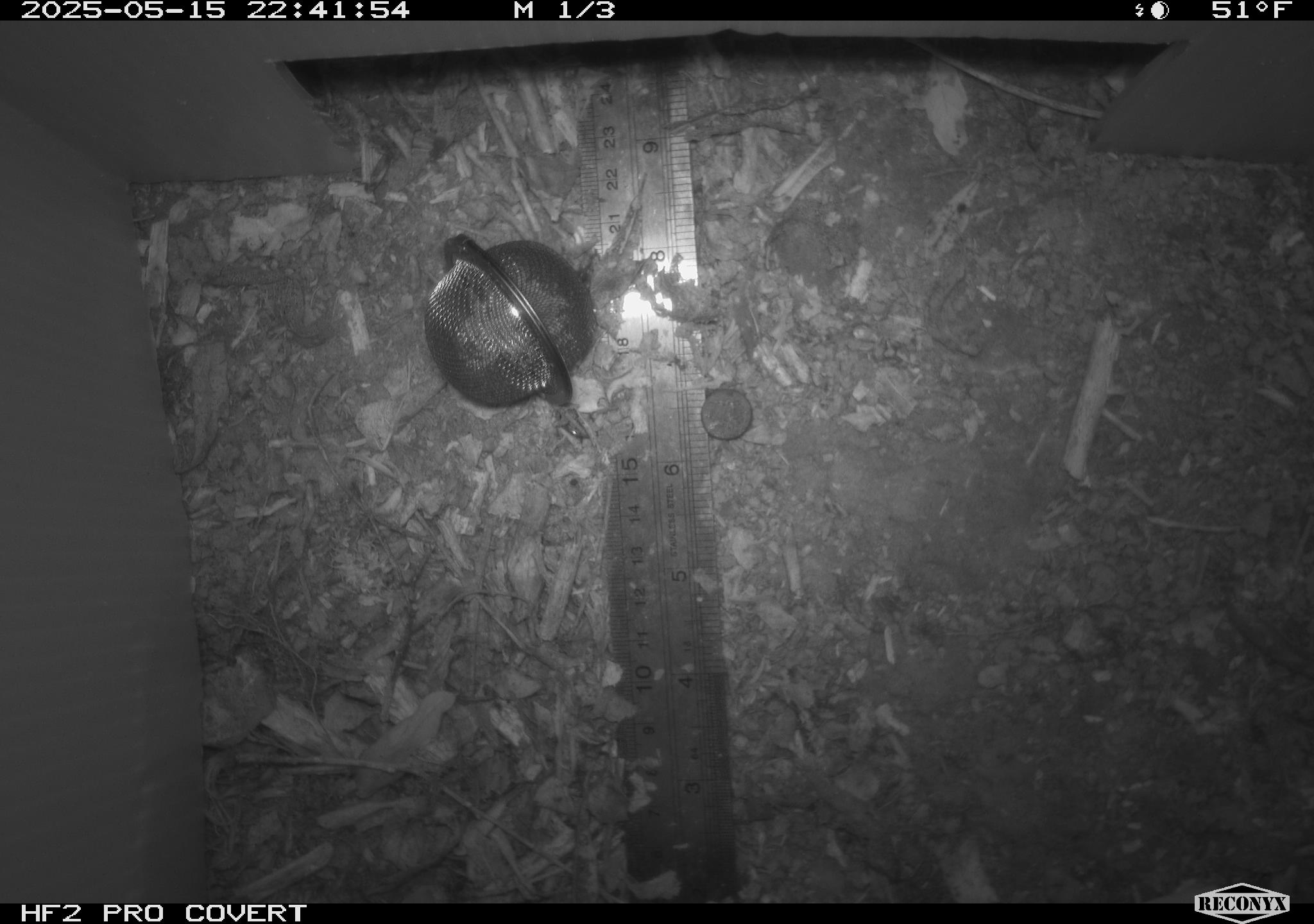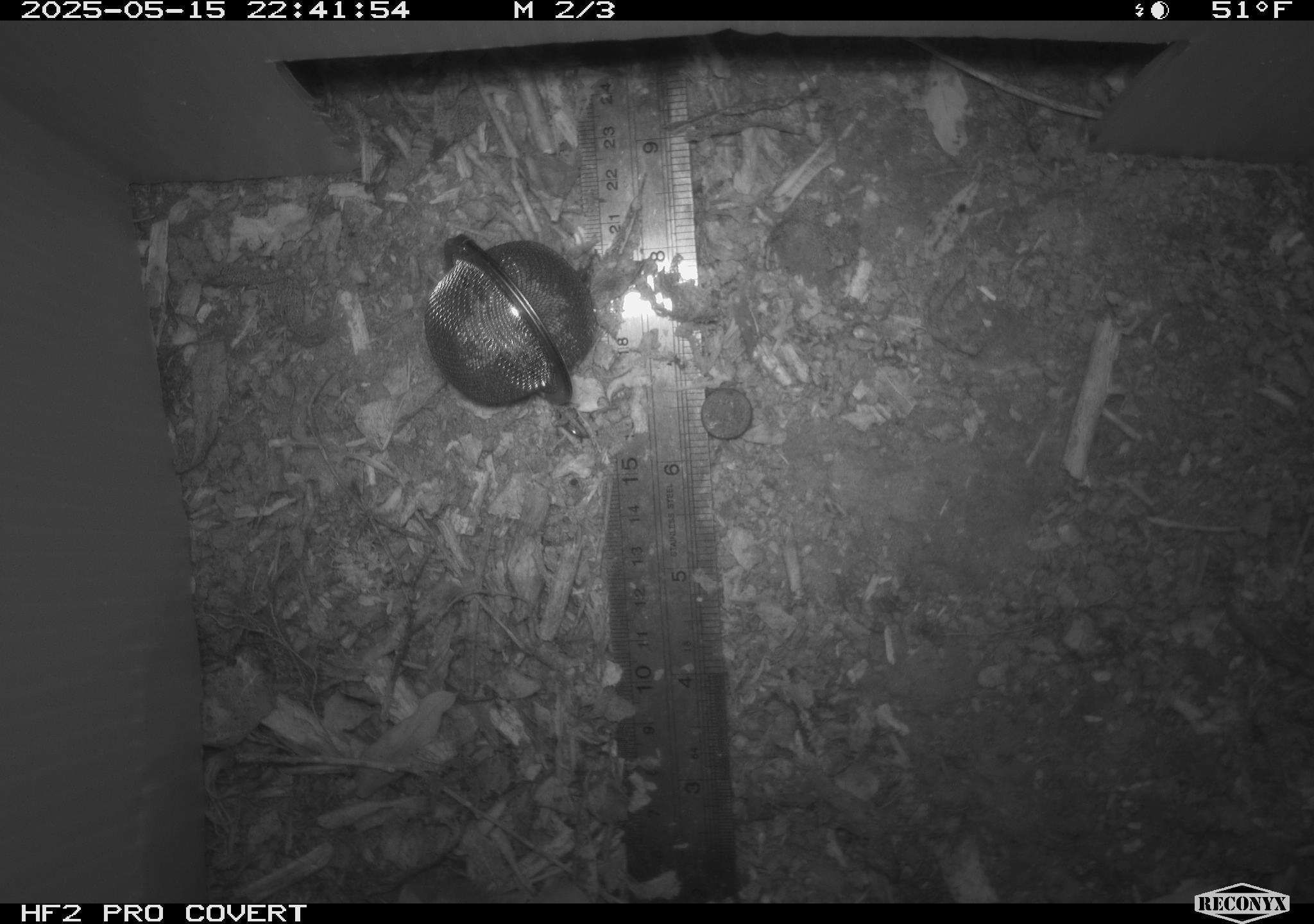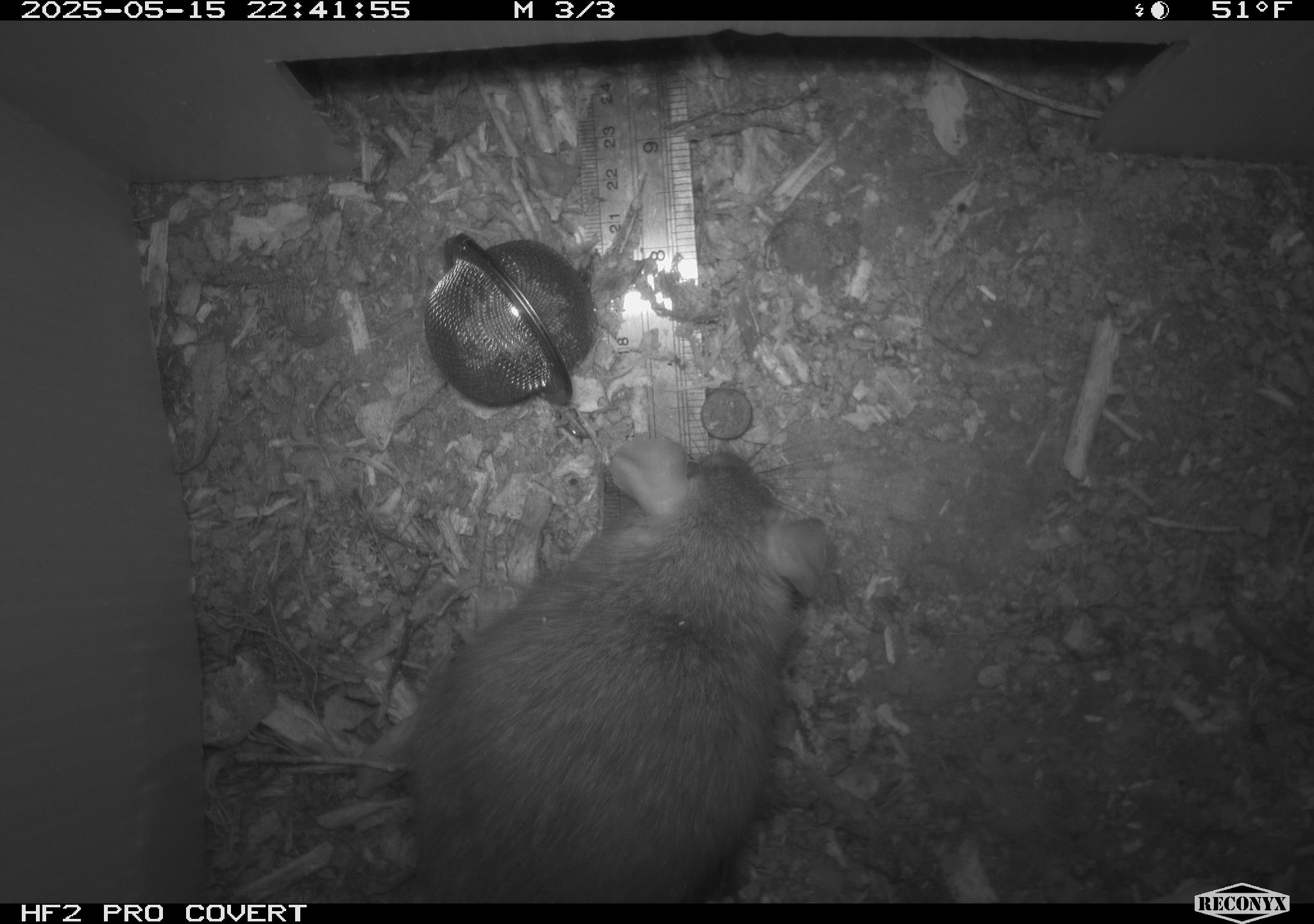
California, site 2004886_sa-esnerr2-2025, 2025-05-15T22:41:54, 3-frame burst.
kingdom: Animalia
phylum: Chordata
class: Mammalia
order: Rodentia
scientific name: Rodentia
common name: rodent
Rodent (Rodentia).